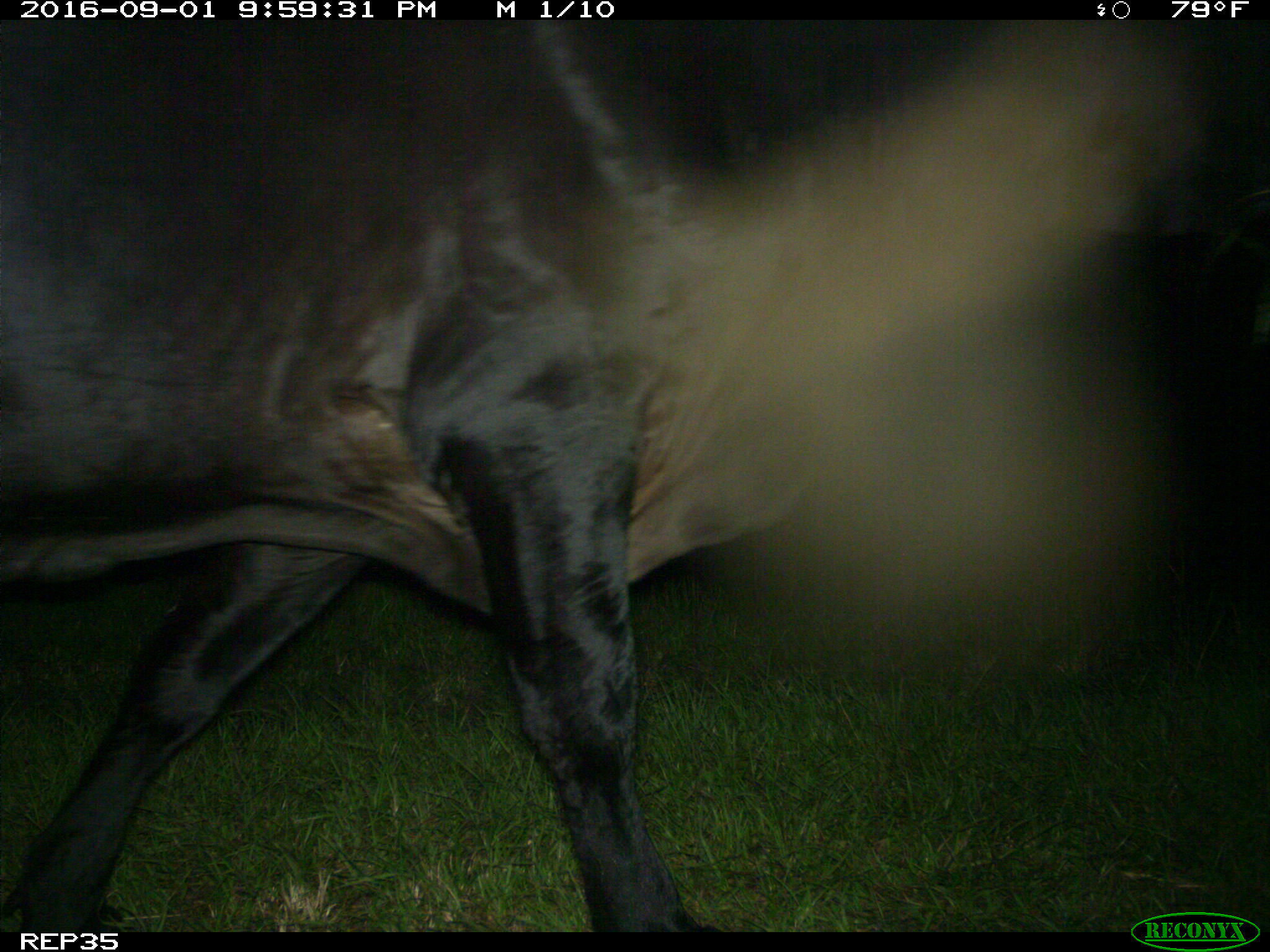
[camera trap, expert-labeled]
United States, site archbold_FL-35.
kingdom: Animalia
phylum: Chordata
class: Mammalia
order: Artiodactyla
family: Bovidae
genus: Bos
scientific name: Bos taurus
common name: domestic cow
Bos taurus (domestic cow).